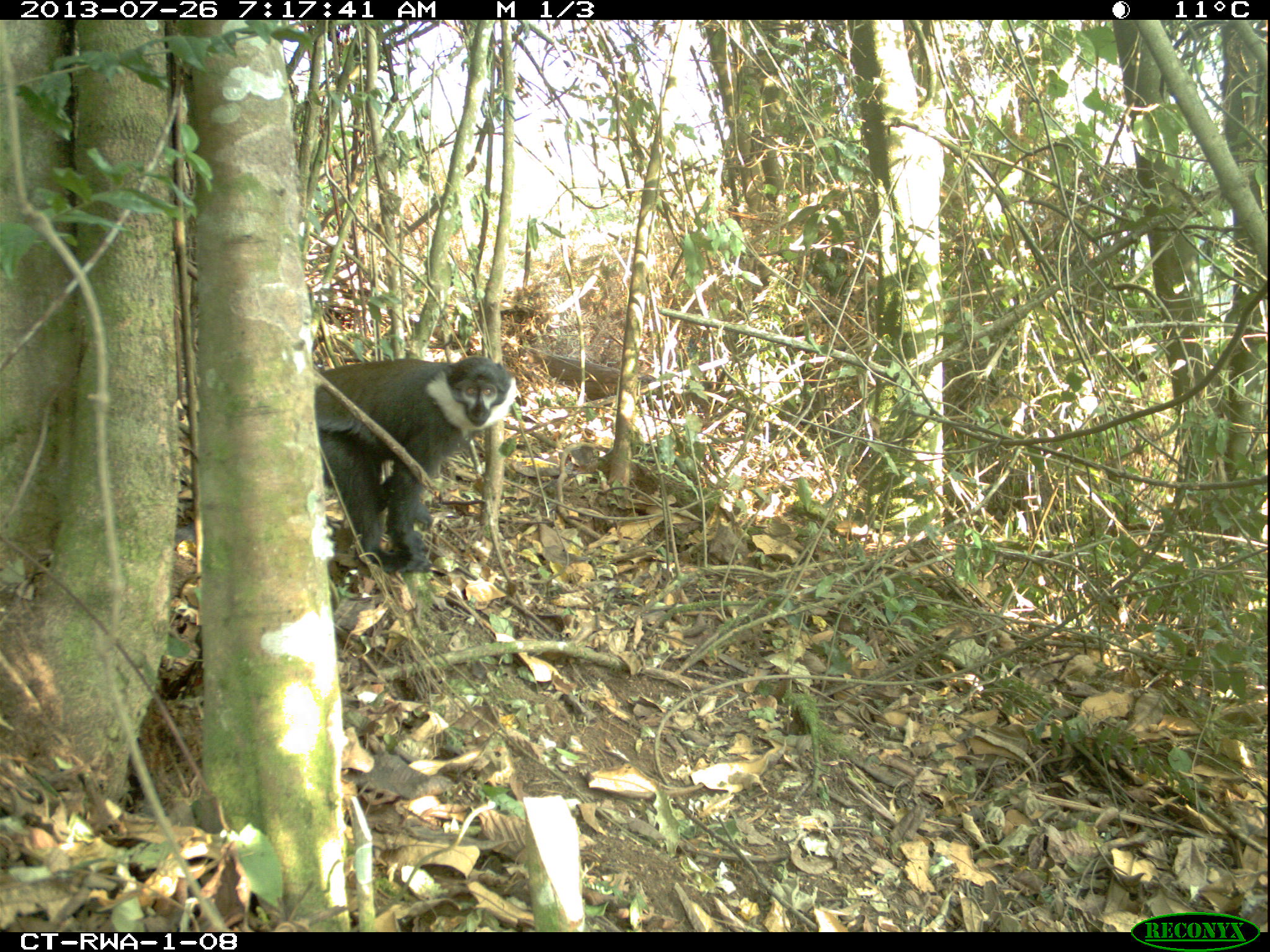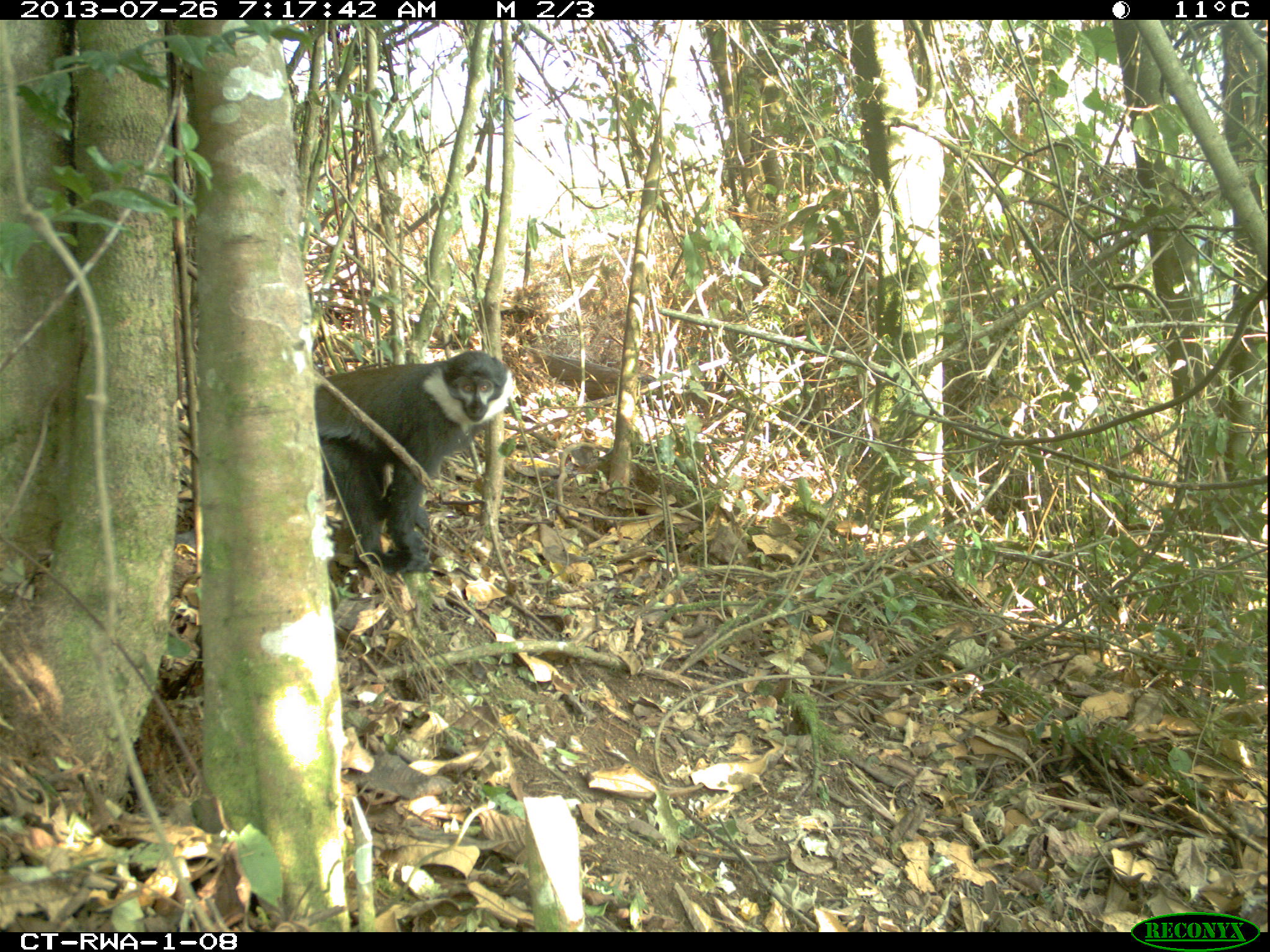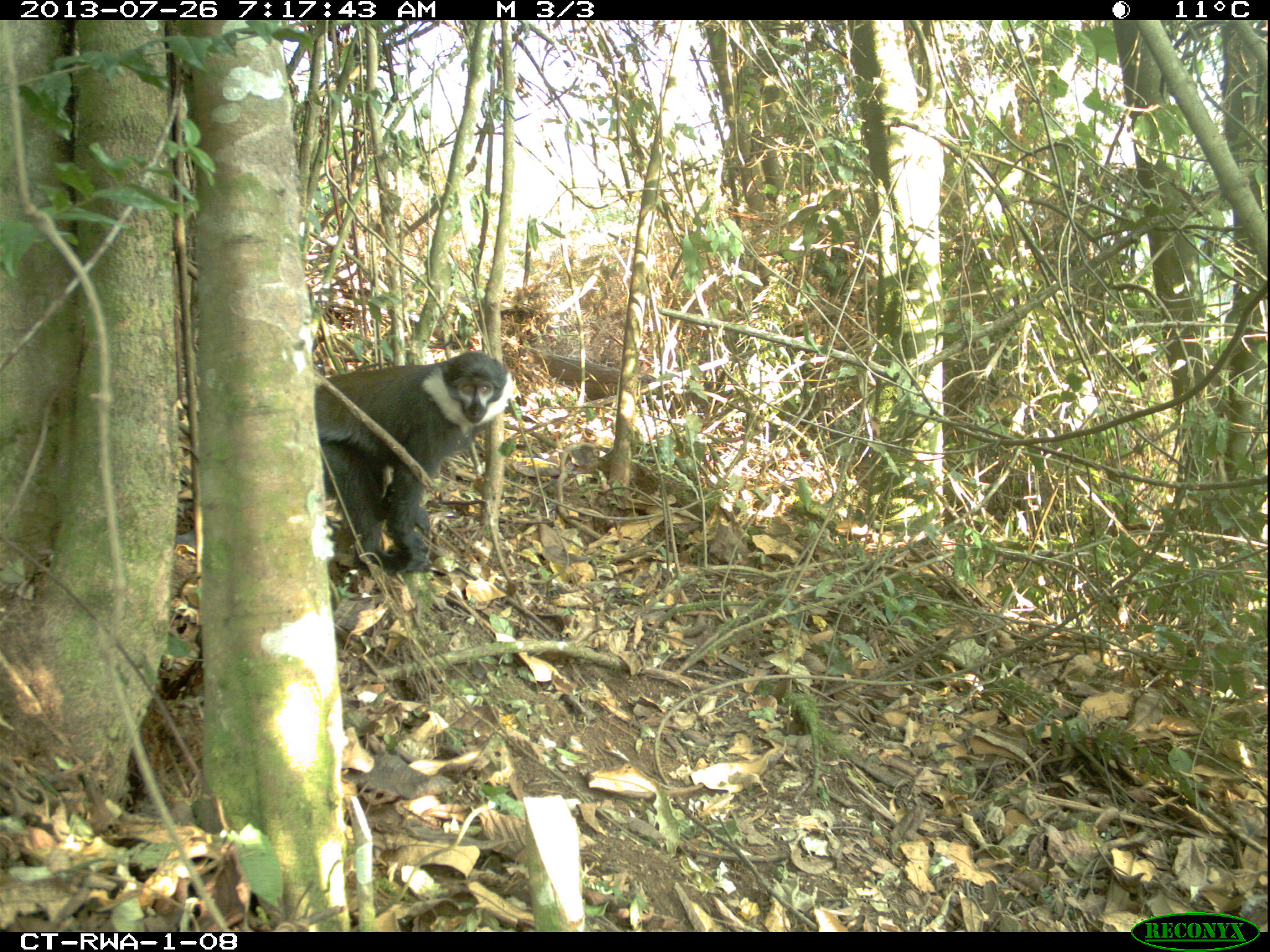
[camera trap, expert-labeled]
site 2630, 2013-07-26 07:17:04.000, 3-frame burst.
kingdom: Animalia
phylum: Chordata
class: Mammalia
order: Primates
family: Cercopithecidae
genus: Allochrocebus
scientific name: Allochrocebus lhoesti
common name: l'hoest's monkey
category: cercopithecus lhoesti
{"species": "cercopithecus lhoesti (l'hoest's monkey) (Allochrocebus lhoesti)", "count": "1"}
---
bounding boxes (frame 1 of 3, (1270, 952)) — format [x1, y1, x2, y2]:
cercopithecus lhoesti: [312, 349, 518, 574]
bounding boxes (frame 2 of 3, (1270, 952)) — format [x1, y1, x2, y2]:
cercopithecus lhoesti: [306, 353, 509, 576]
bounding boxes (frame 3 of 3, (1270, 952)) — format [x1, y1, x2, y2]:
cercopithecus lhoesti: [306, 352, 514, 575]